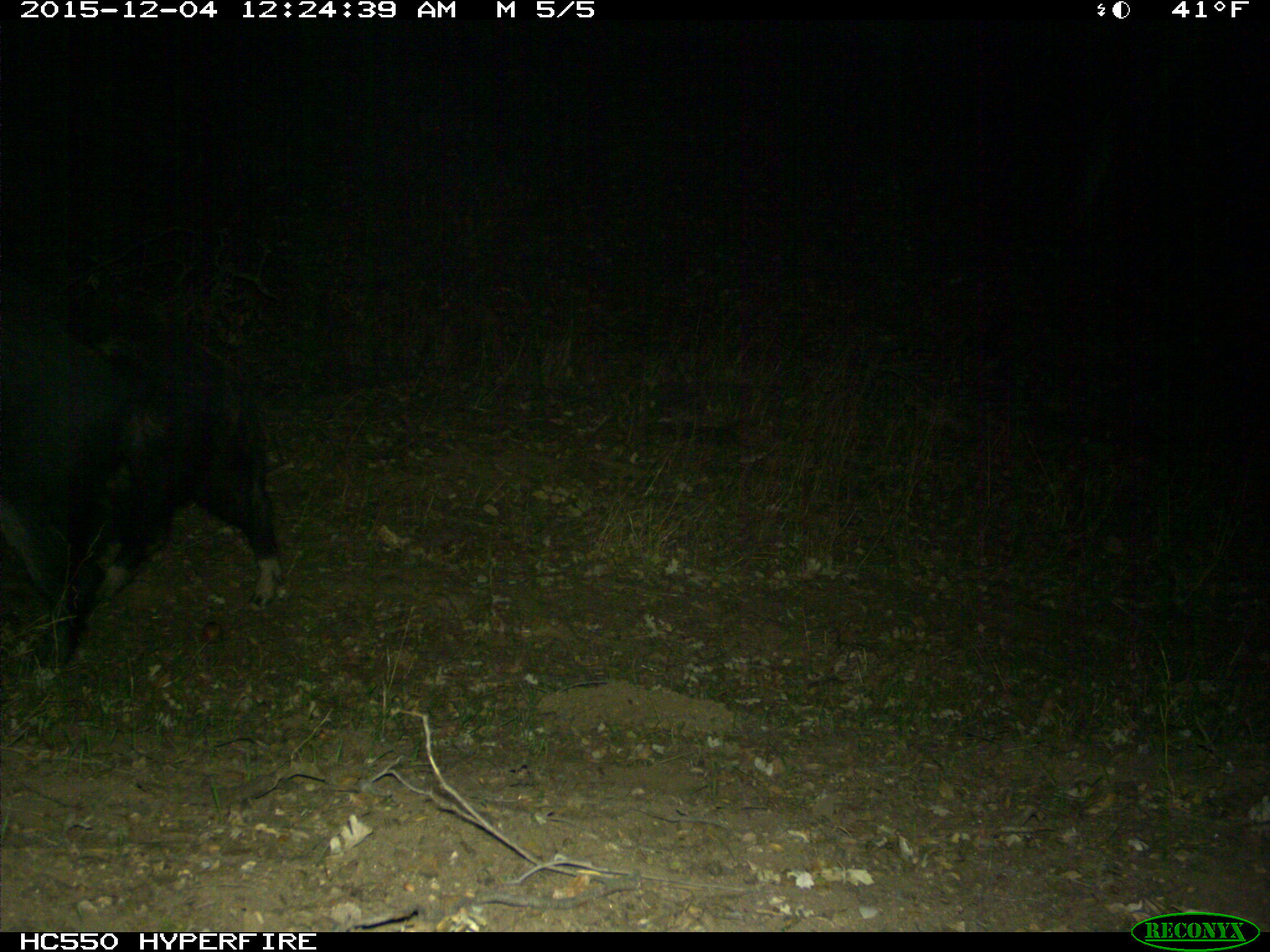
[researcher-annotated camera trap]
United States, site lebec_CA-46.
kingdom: Animalia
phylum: Chordata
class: Mammalia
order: Artiodactyla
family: Suidae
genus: Sus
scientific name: Sus scrofa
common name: wild boar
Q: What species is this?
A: Sus scrofa (wild boar).